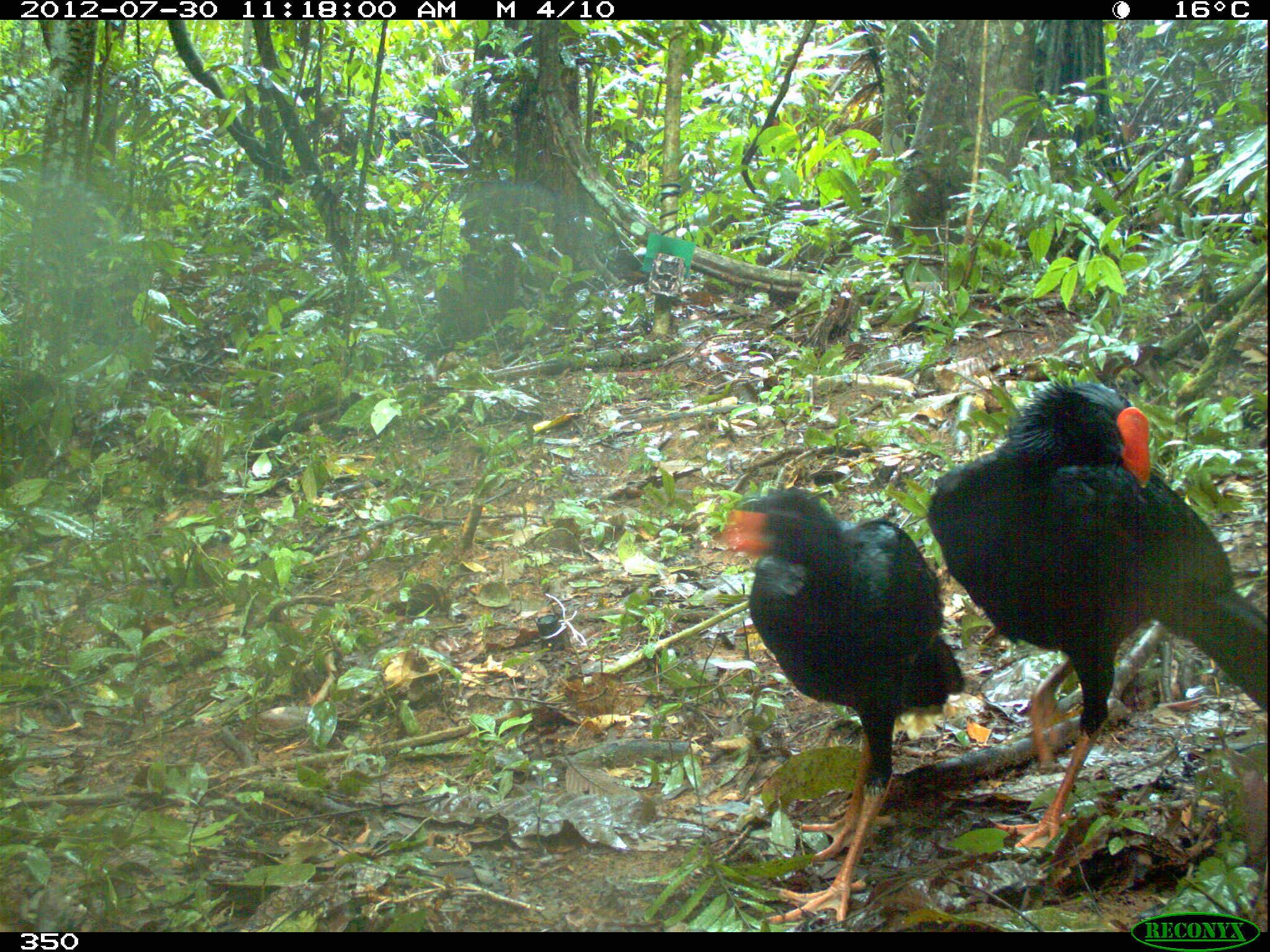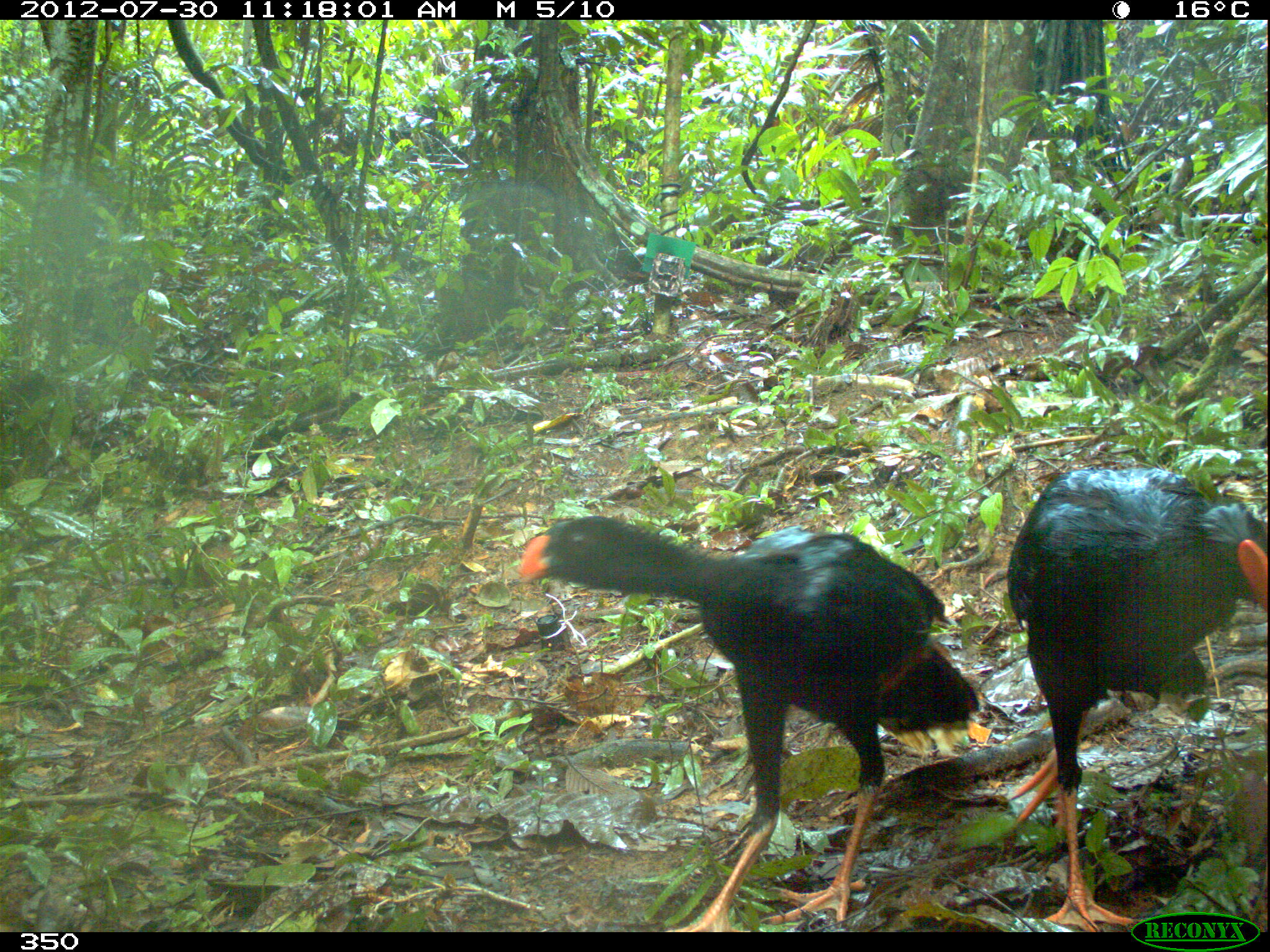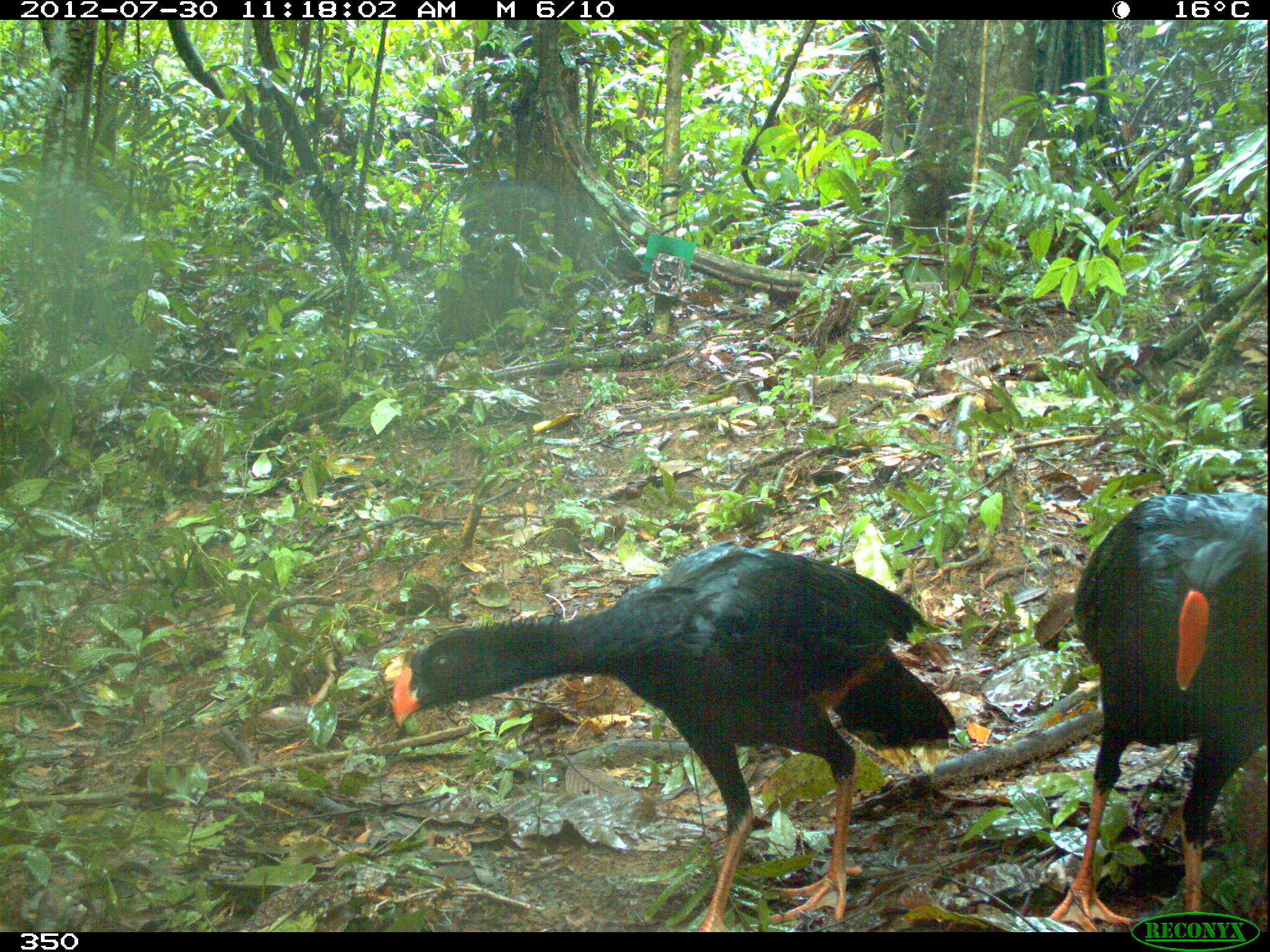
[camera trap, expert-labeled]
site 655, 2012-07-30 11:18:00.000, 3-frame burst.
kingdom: Animalia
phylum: Chordata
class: Aves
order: Galliformes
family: Cracidae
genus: Mitu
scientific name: Mitu tuberosum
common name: razor-billed curassow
Mitu tuberosum (razor-billed curassow).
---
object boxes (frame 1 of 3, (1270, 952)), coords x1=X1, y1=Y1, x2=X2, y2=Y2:
mitu tuberosum: x1=922, y1=371, x2=1267, y2=850; x1=712, y1=484, x2=967, y2=927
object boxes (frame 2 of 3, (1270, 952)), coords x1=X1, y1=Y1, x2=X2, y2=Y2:
mitu tuberosum: x1=517, y1=515, x2=978, y2=932; x1=1007, y1=466, x2=1267, y2=932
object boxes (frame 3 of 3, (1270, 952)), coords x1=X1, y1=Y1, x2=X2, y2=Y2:
mitu tuberosum: x1=387, y1=540, x2=956, y2=932; x1=1043, y1=490, x2=1269, y2=929